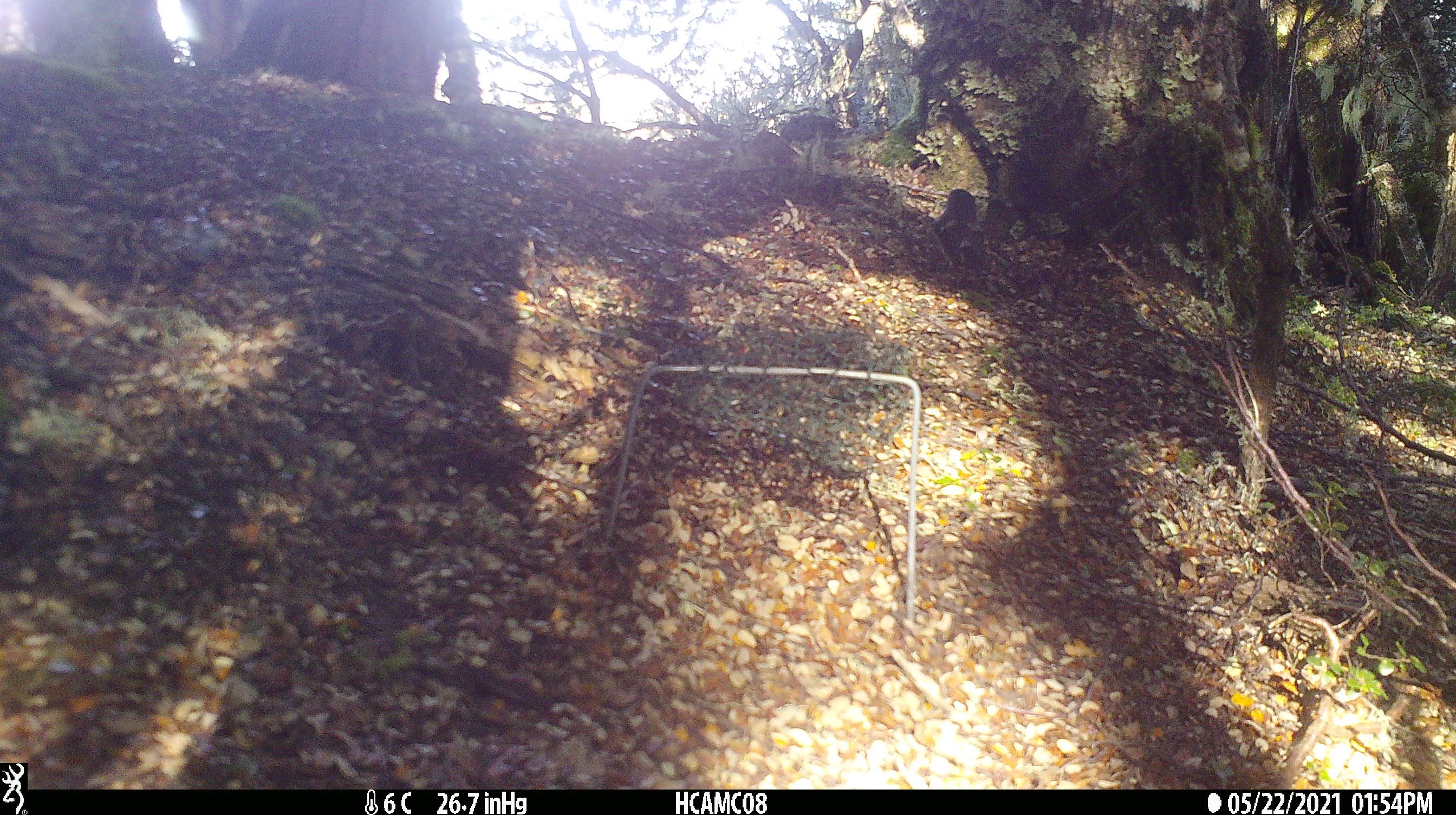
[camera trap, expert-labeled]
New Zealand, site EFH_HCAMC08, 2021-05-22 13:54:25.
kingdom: Animalia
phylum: Chordata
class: Aves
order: Passeriformes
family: Fringillidae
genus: Fringilla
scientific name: Fringilla coelebs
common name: common chaffinch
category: chaffinch